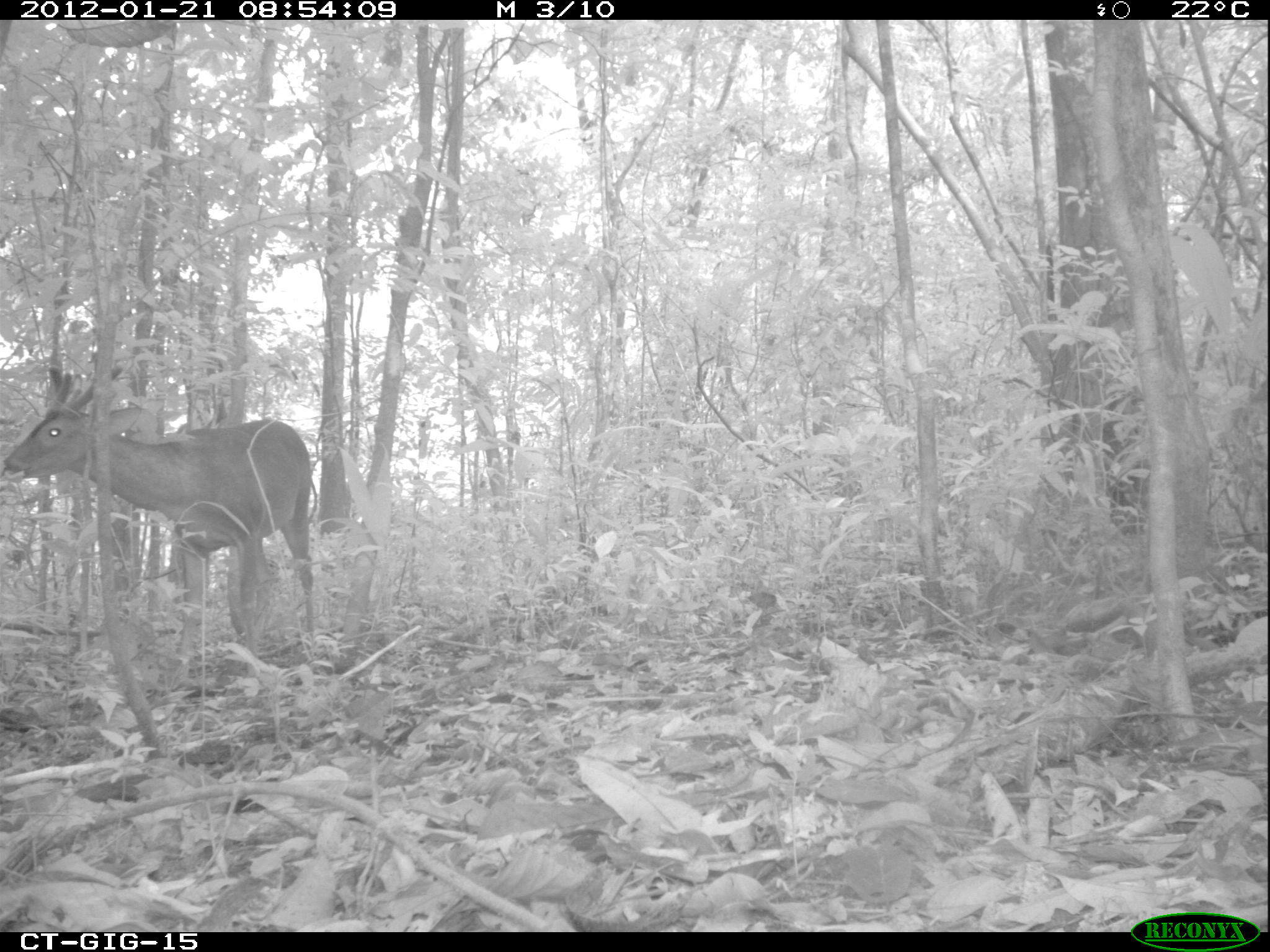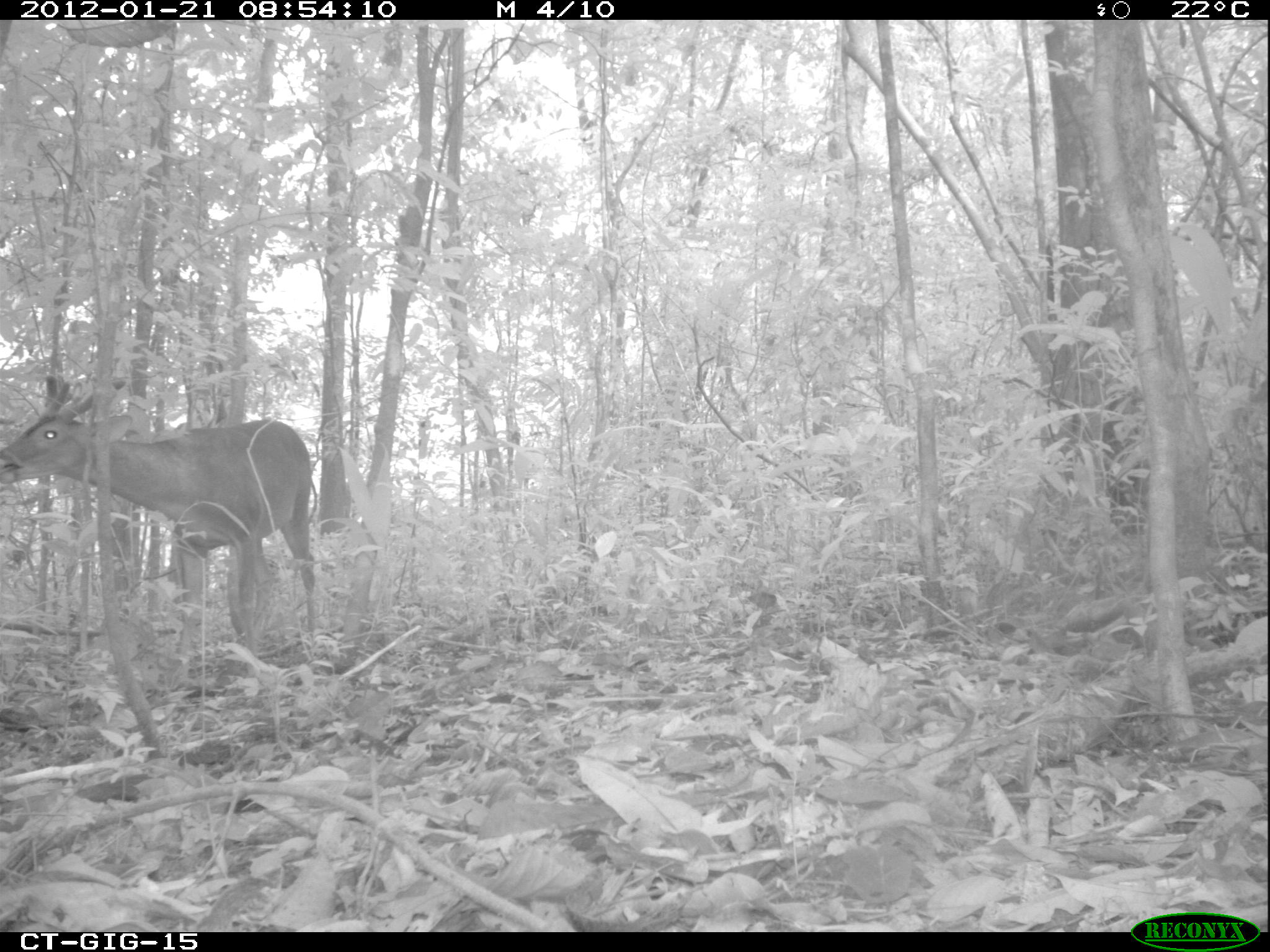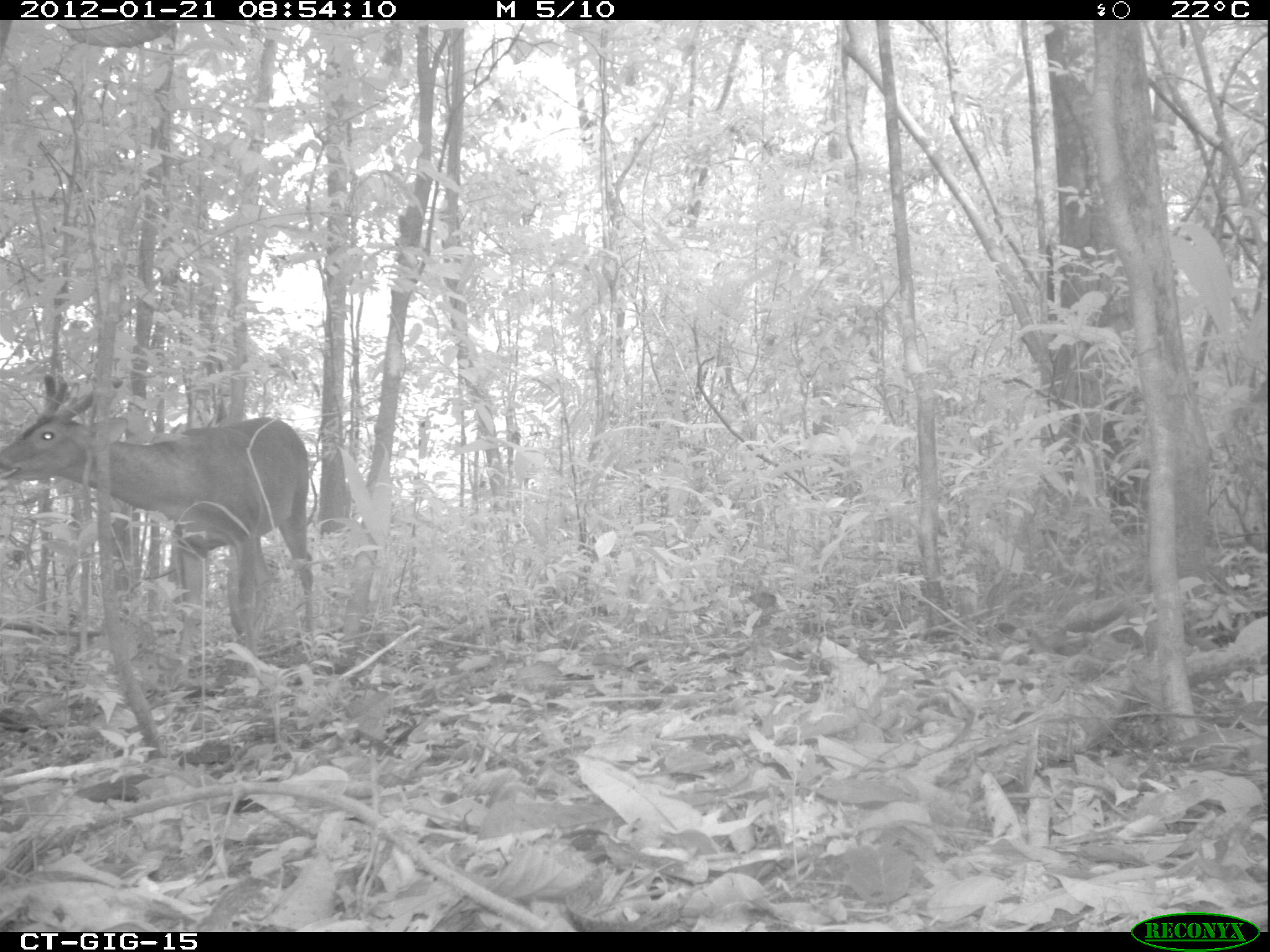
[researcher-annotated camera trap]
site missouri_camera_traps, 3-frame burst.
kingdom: Animalia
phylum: Chordata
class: Mammalia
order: Artiodactyla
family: Cervidae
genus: Odocoileus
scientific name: Odocoileus virginianus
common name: white-tailed deer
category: white tailed deer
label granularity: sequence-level